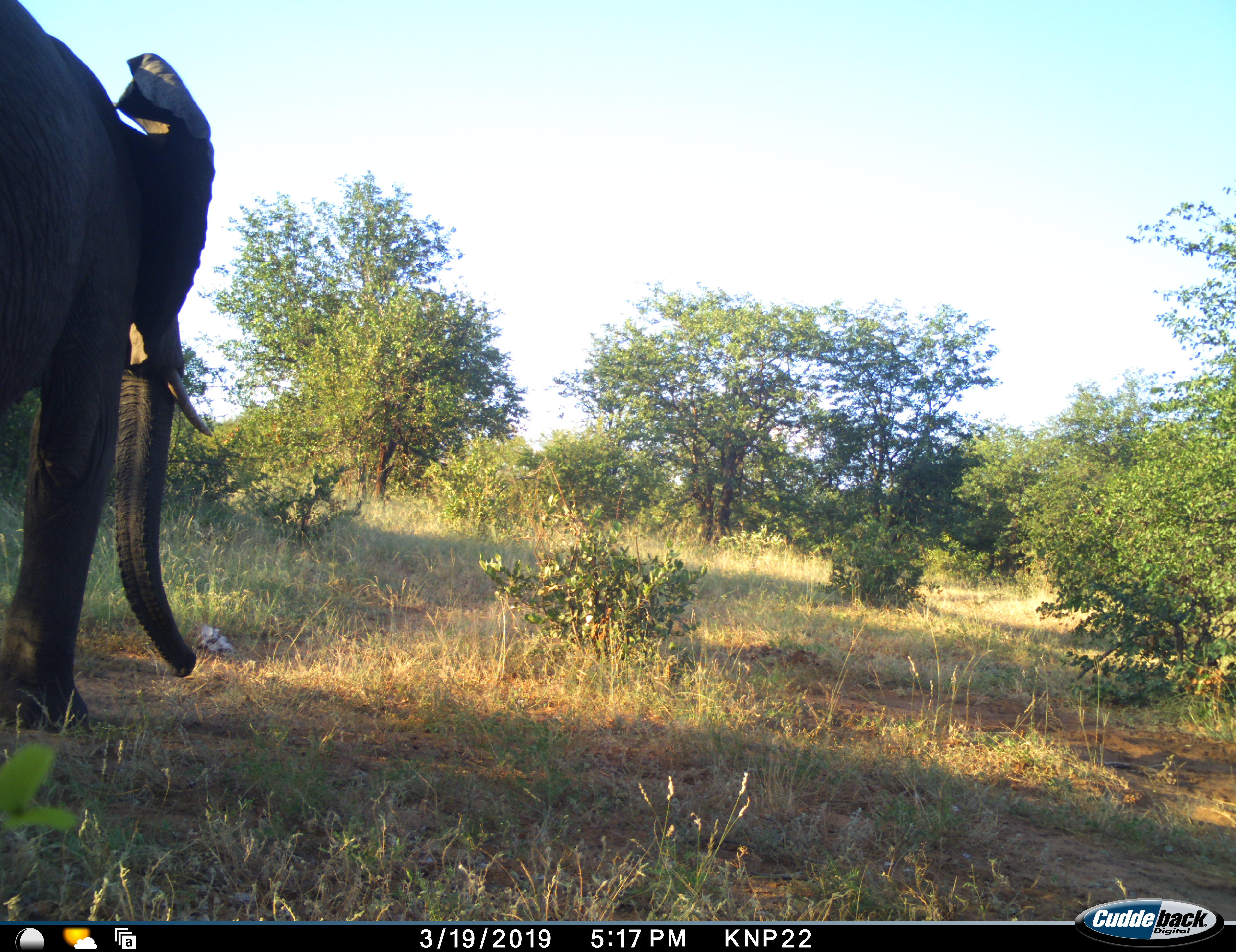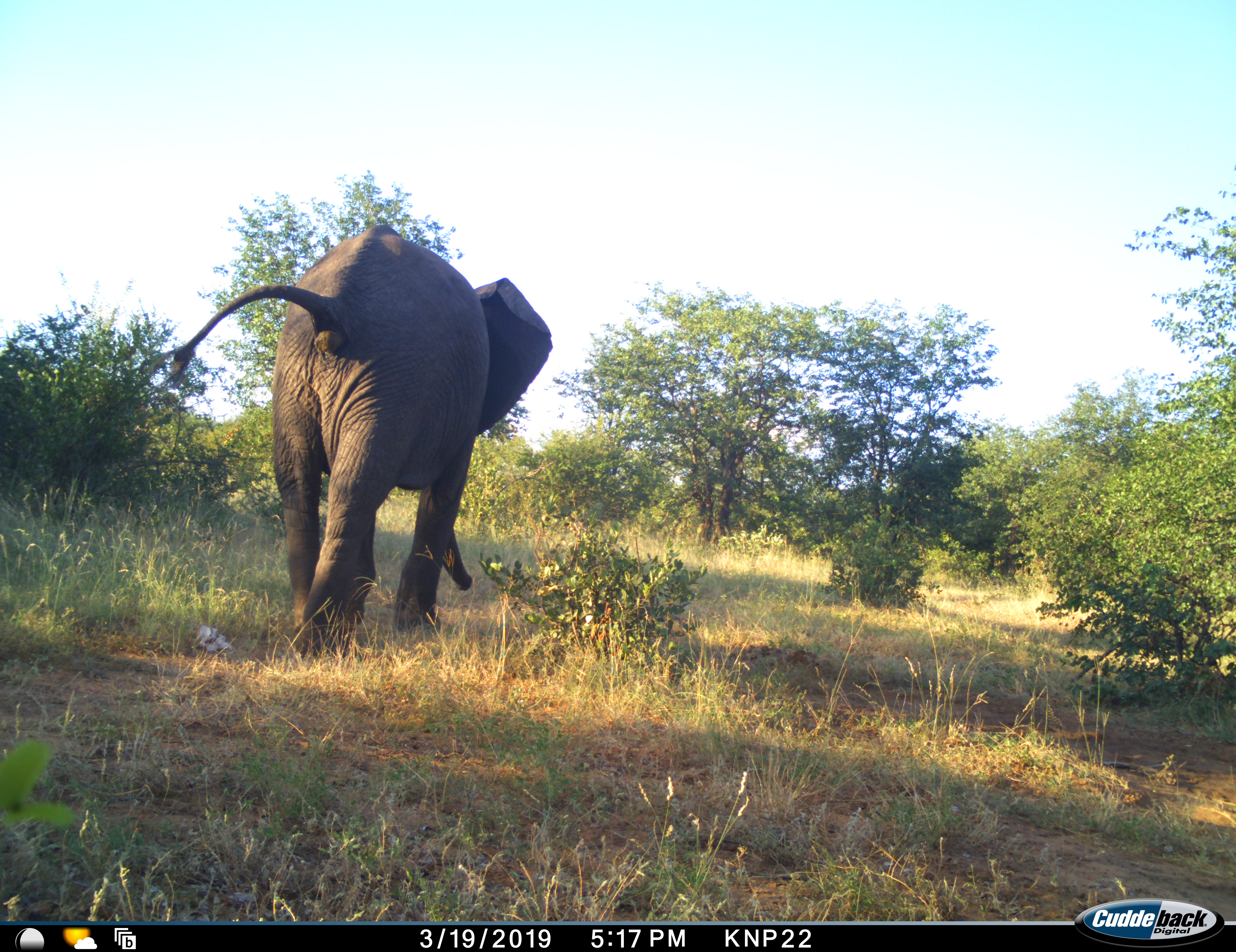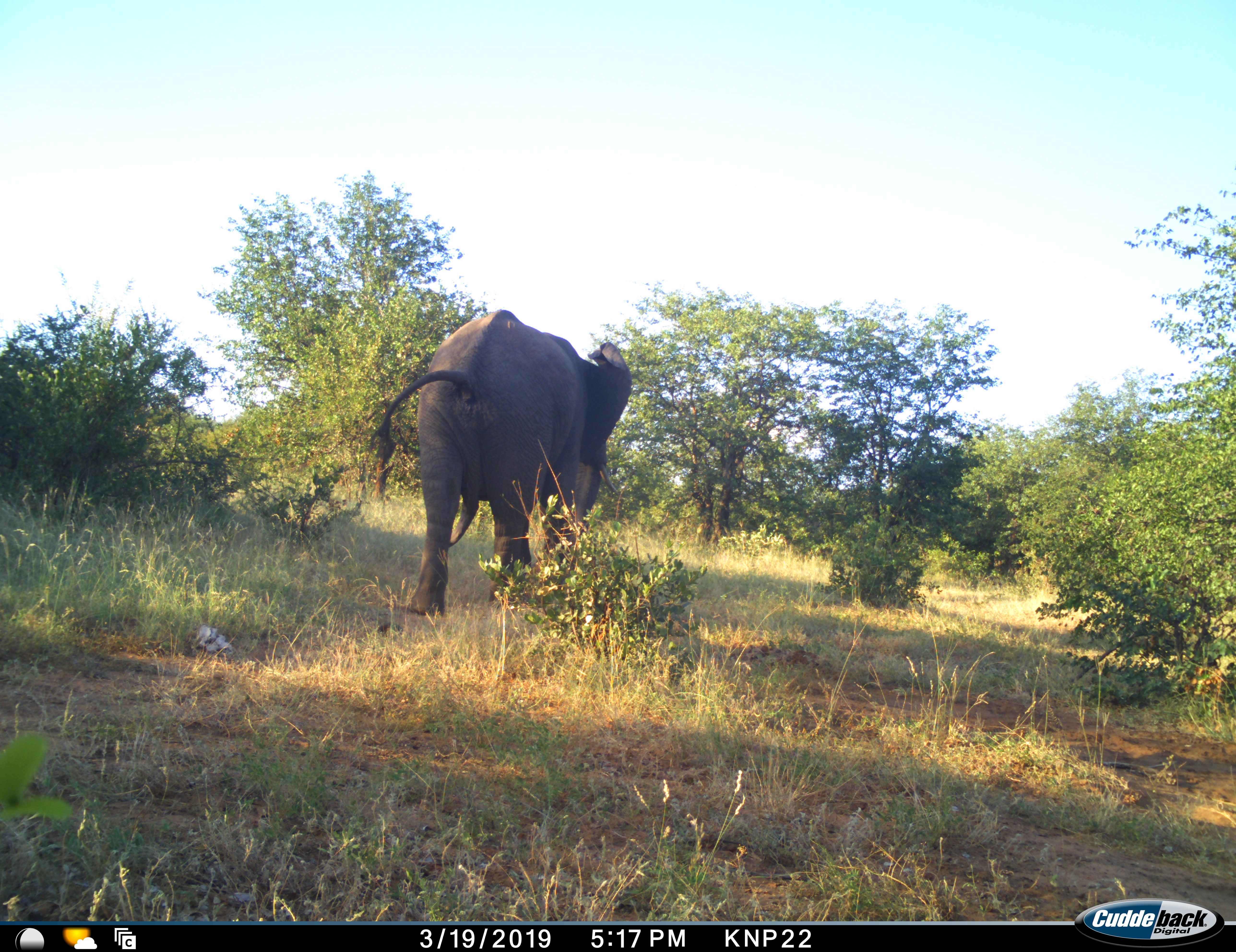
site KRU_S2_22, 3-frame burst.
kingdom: Animalia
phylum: Chordata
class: Mammalia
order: Proboscidea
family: Elephantidae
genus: Loxodonta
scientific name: Loxodonta africana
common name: african bush elephant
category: elephant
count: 1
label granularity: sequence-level